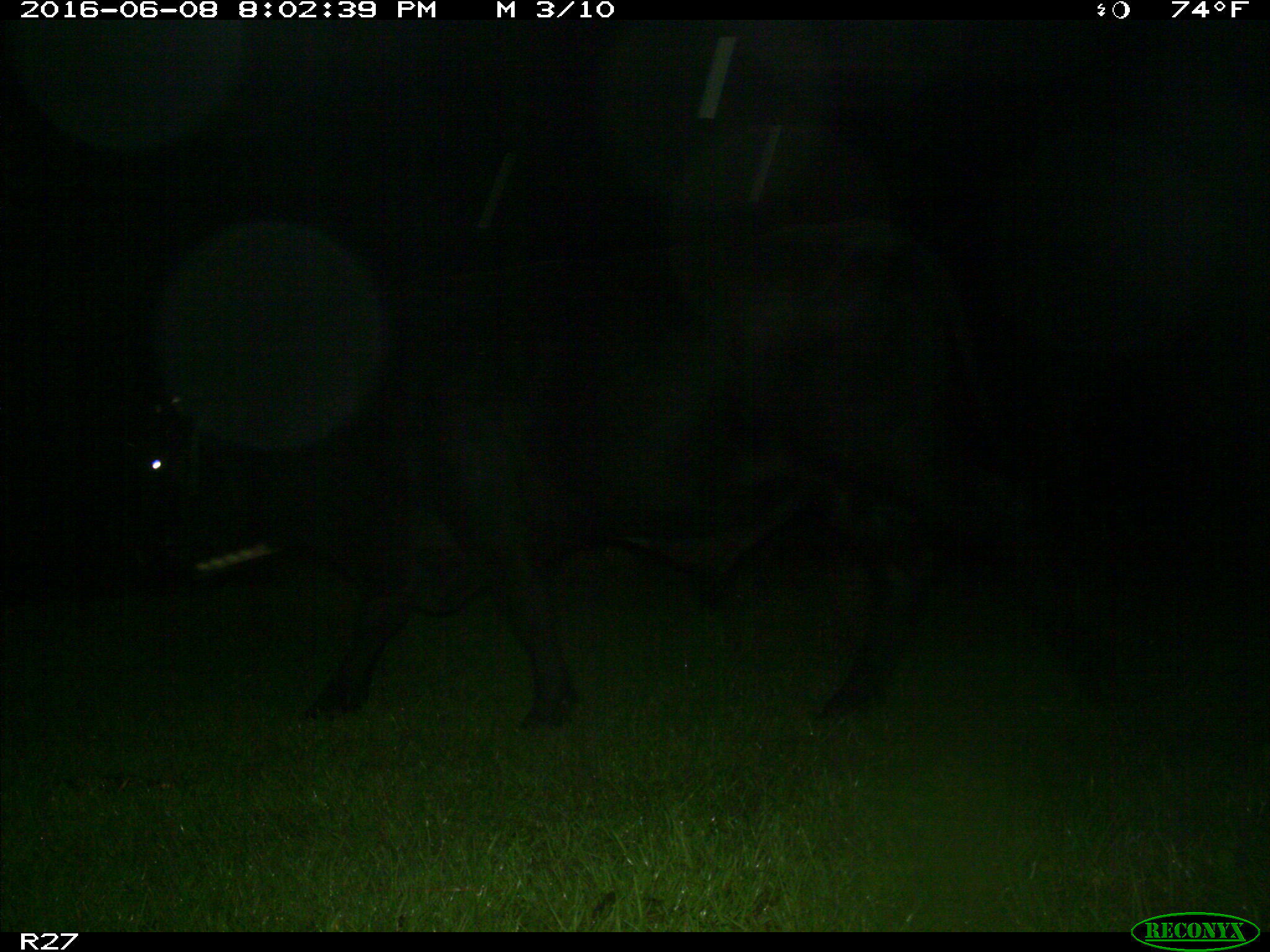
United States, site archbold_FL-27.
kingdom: Animalia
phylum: Chordata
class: Mammalia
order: Artiodactyla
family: Bovidae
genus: Bos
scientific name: Bos taurus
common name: domestic cow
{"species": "Bos taurus (domestic cow)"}